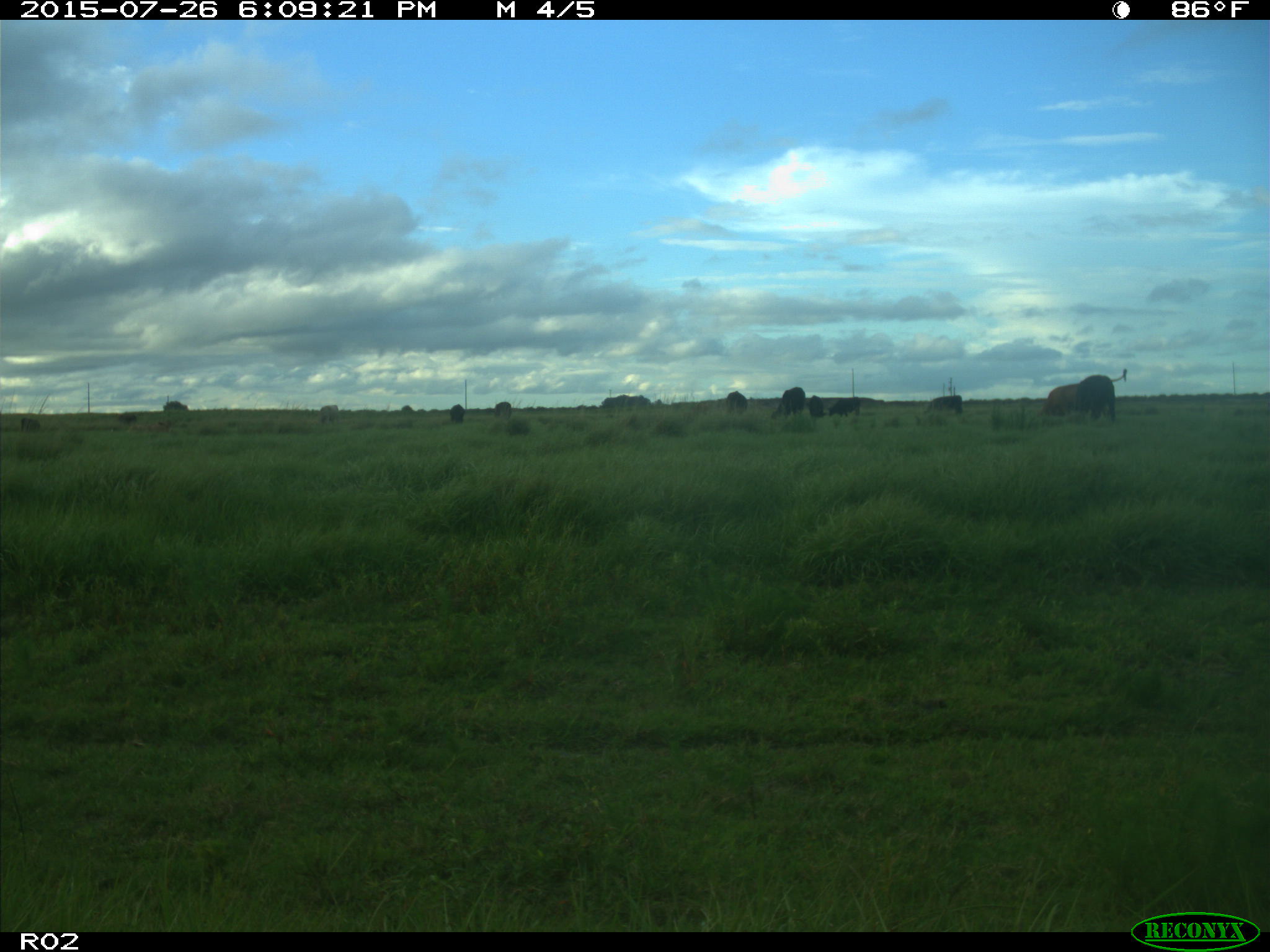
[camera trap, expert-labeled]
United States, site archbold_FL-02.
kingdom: Animalia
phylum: Chordata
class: Mammalia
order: Artiodactyla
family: Bovidae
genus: Bos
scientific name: Bos taurus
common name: domestic cow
Bos taurus (domestic cow).